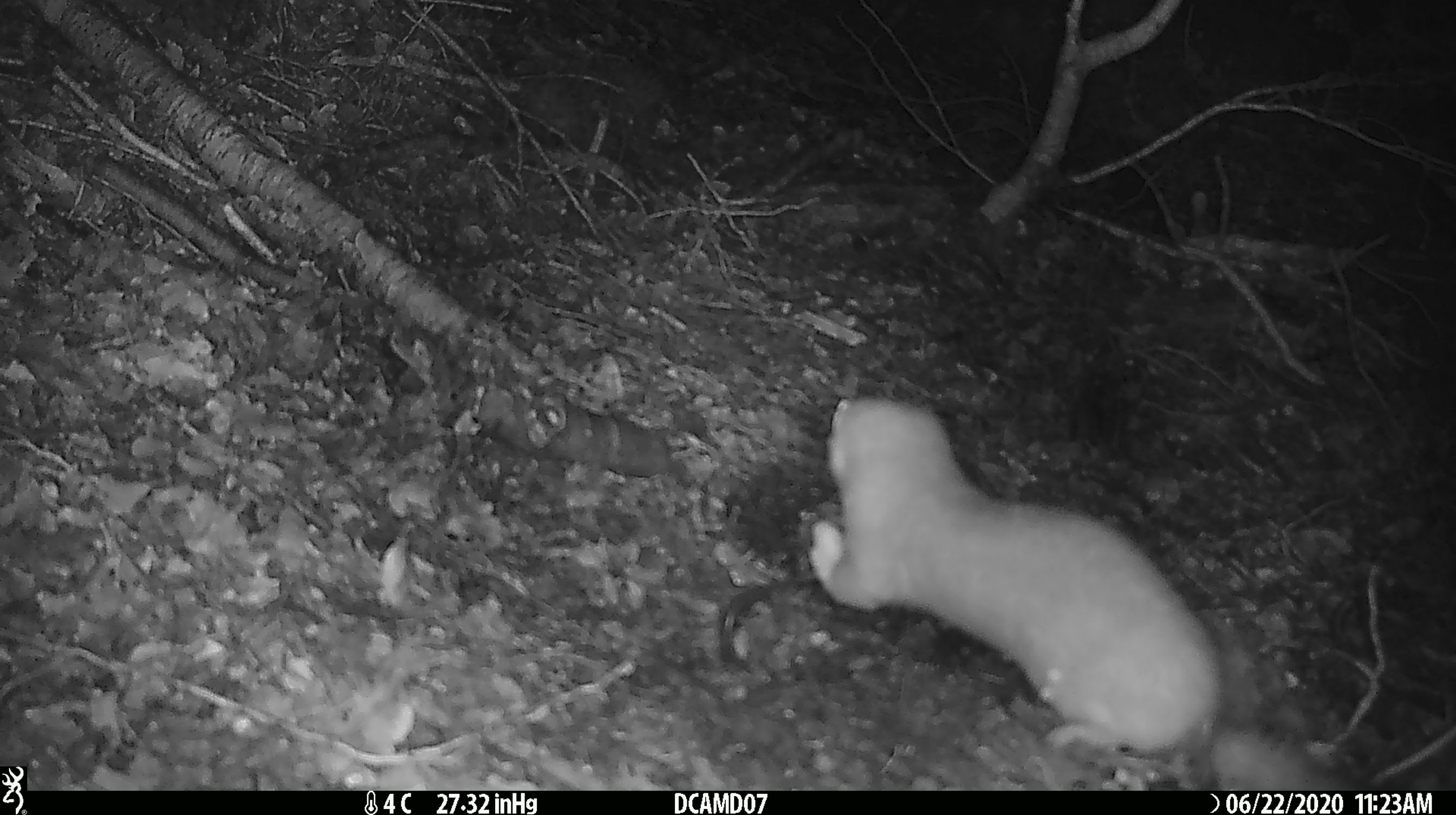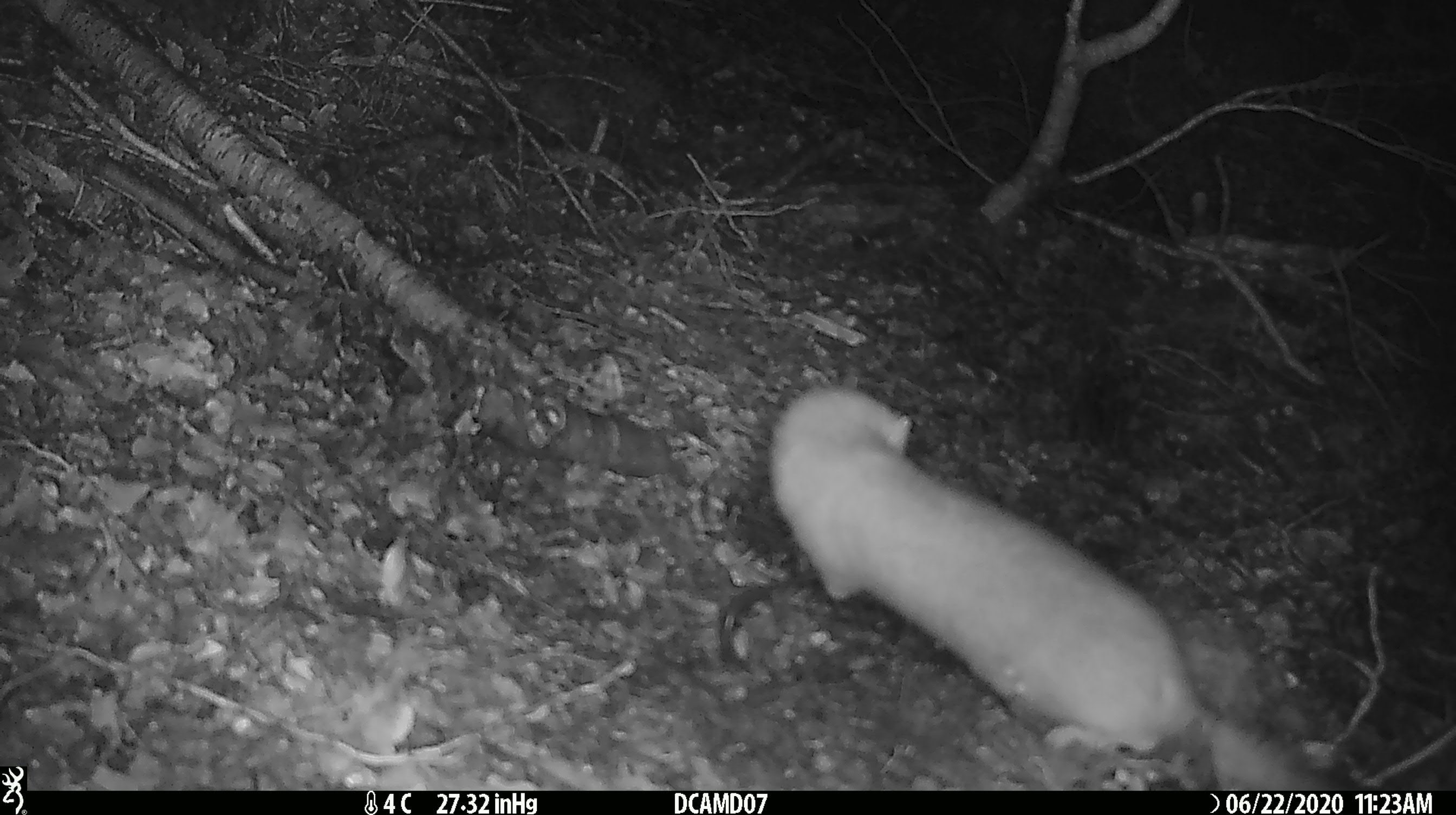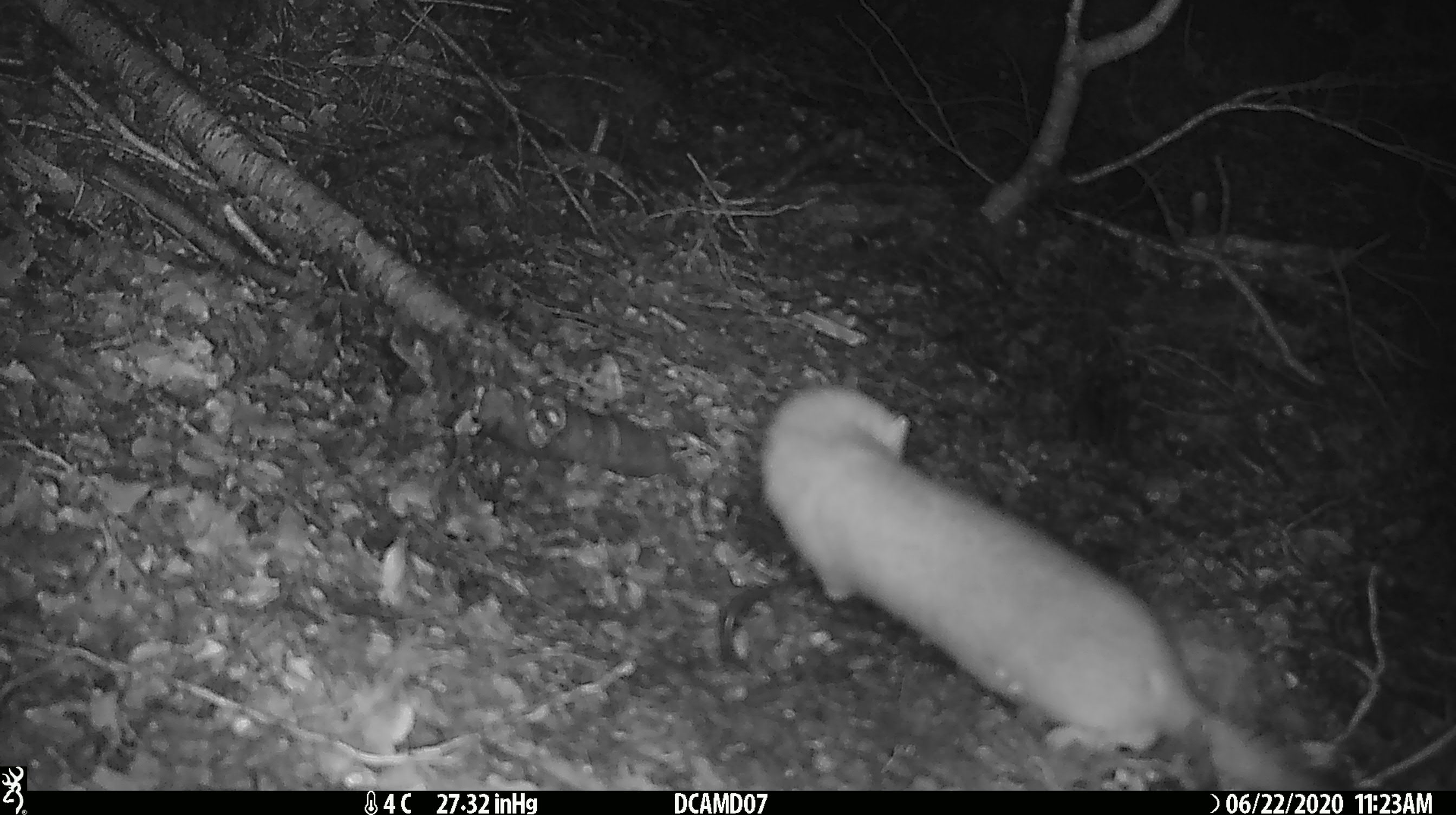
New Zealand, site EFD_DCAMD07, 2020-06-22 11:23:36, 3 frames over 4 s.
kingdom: Animalia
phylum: Chordata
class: Mammalia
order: Carnivora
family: Mustelidae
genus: Mustela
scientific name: Mustela erminea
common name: stoat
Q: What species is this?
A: Stoat (Mustela erminea).